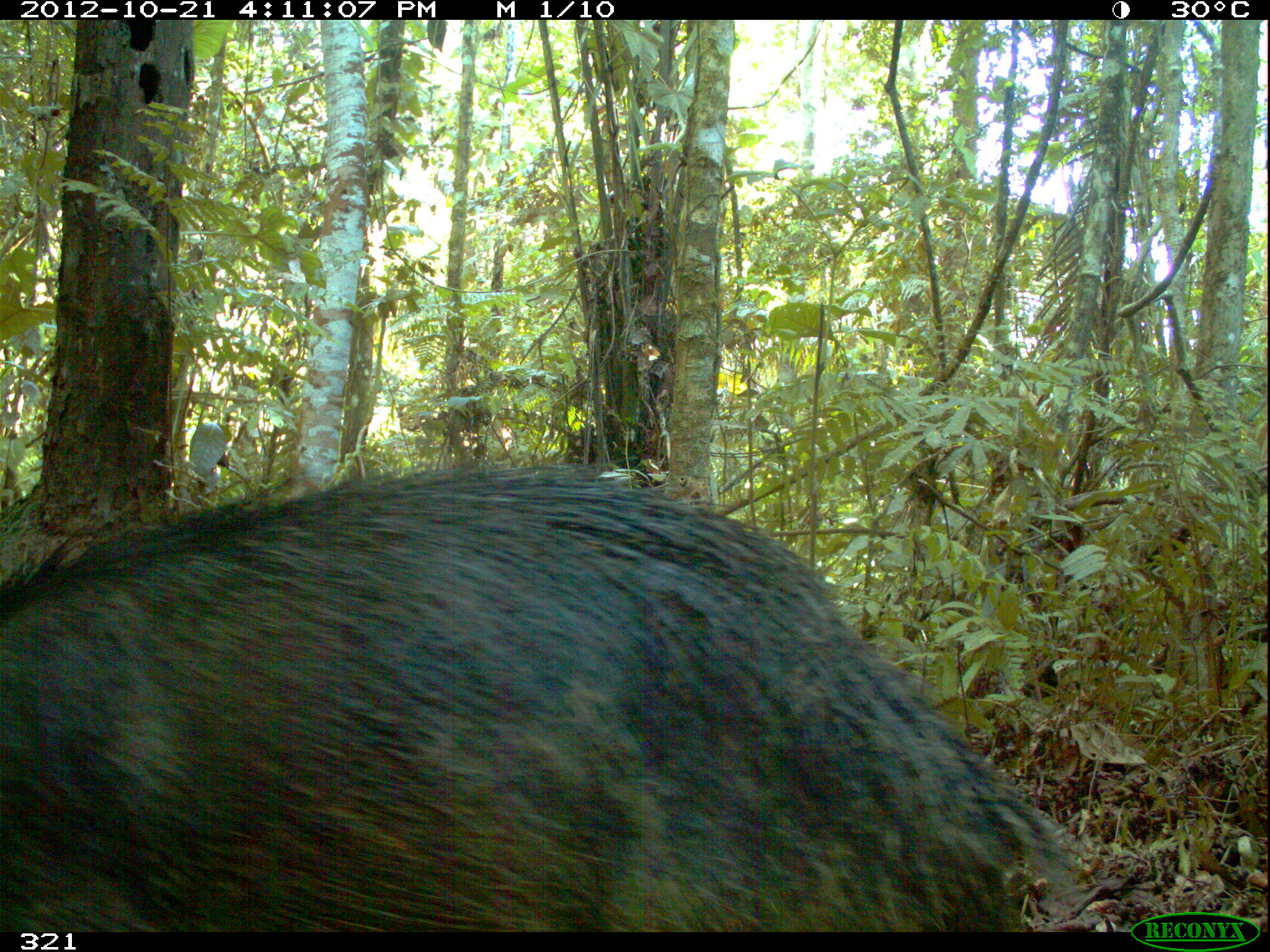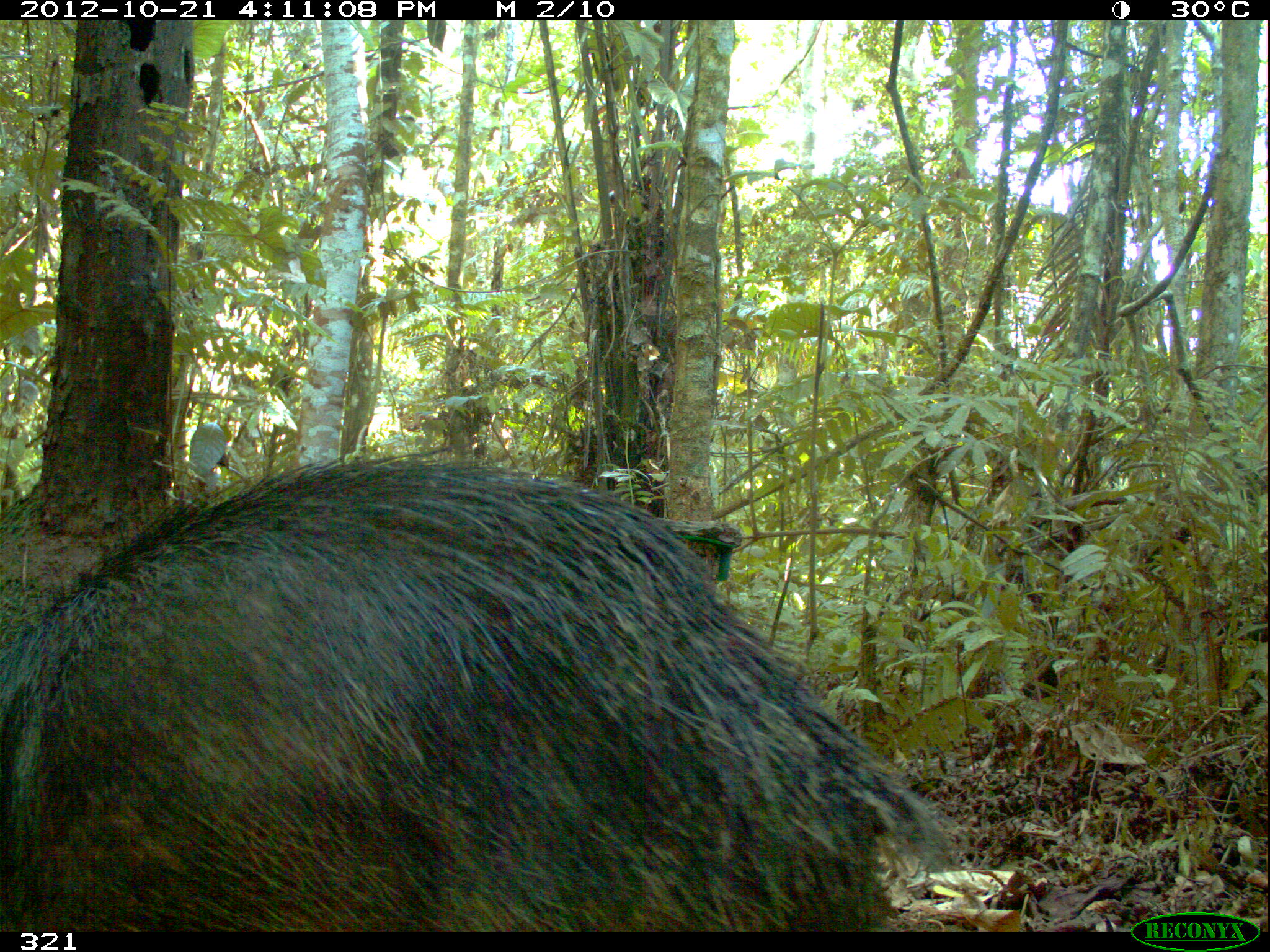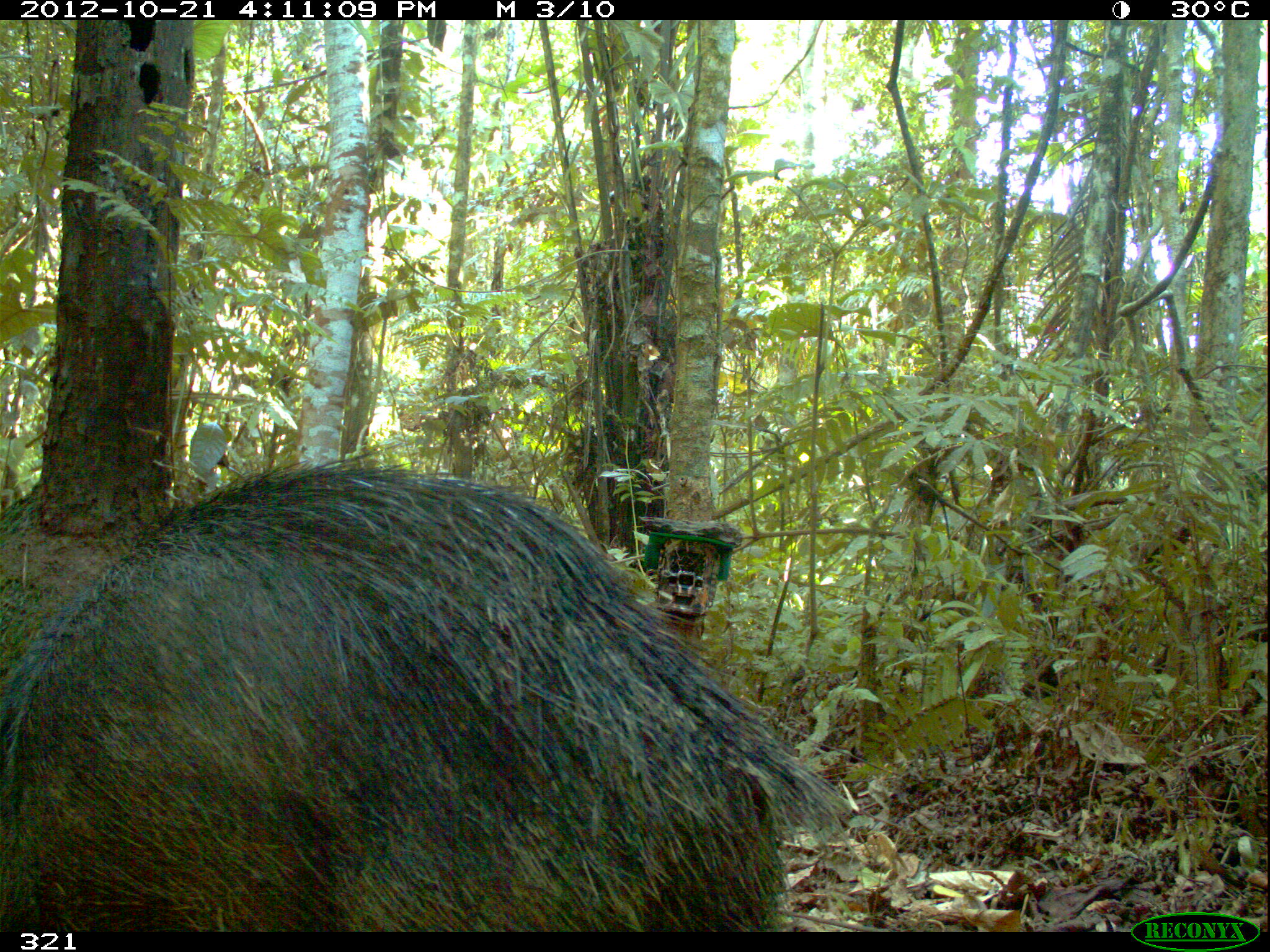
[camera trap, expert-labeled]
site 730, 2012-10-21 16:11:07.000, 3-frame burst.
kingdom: Animalia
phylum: Chordata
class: Mammalia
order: Artiodactyla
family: Tayassuidae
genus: Tayassu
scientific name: Tayassu pecari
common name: white-lipped peccary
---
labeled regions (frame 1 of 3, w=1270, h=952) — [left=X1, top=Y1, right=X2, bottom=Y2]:
tayassu pecari: [left=0, top=462, right=1085, bottom=932]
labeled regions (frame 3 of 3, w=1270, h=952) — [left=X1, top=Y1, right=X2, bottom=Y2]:
tayassu pecari: [left=0, top=458, right=855, bottom=932]